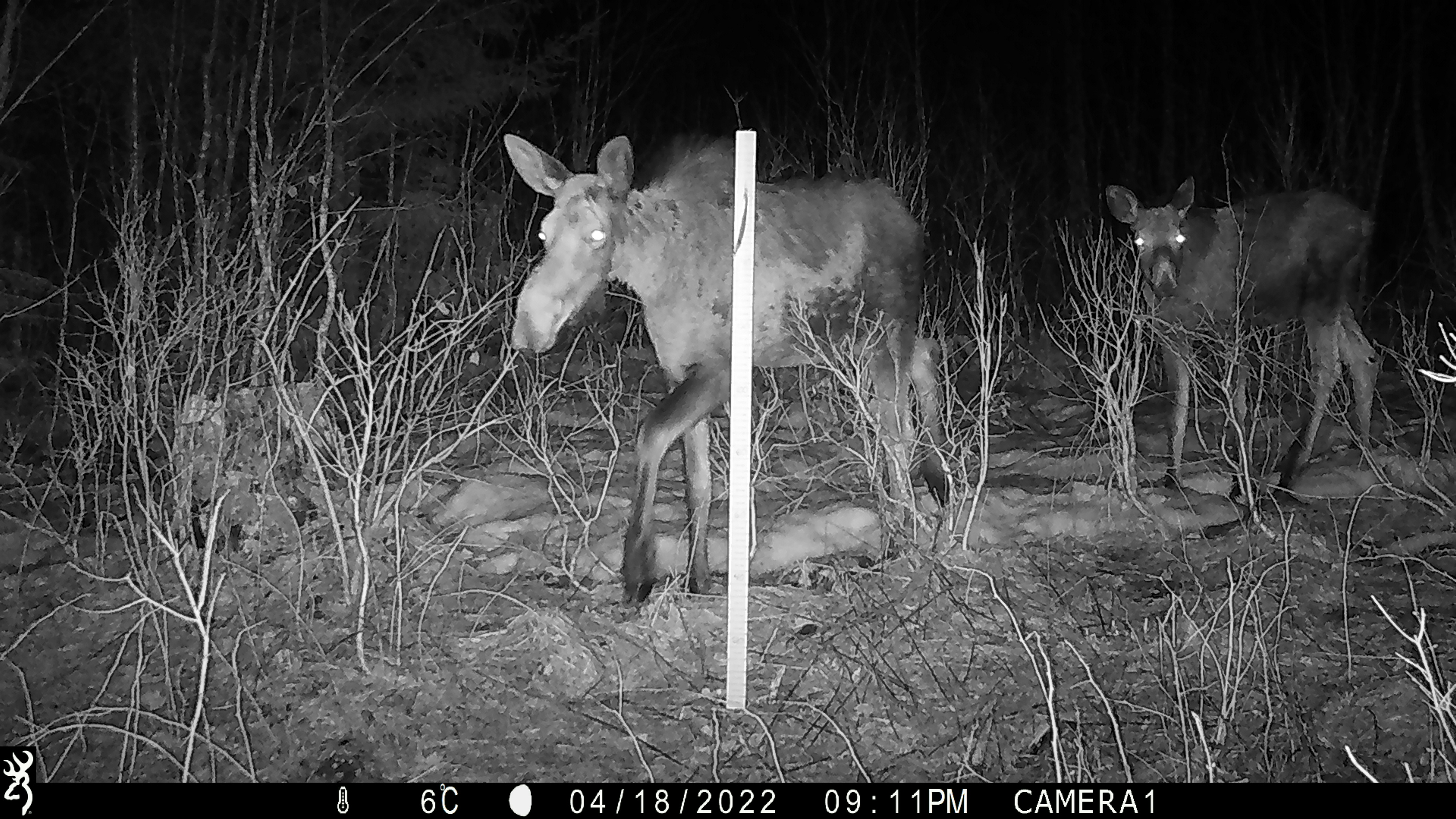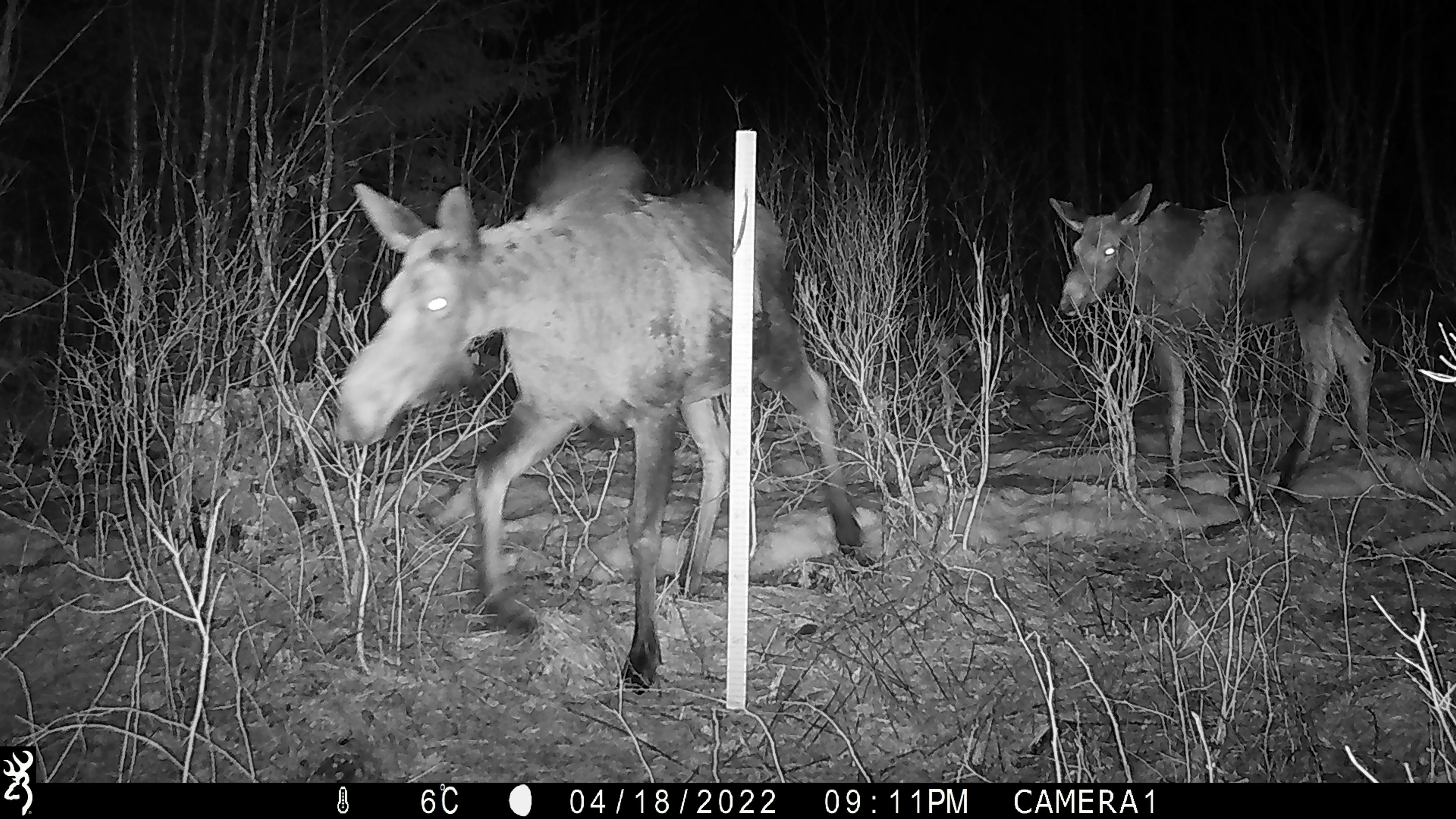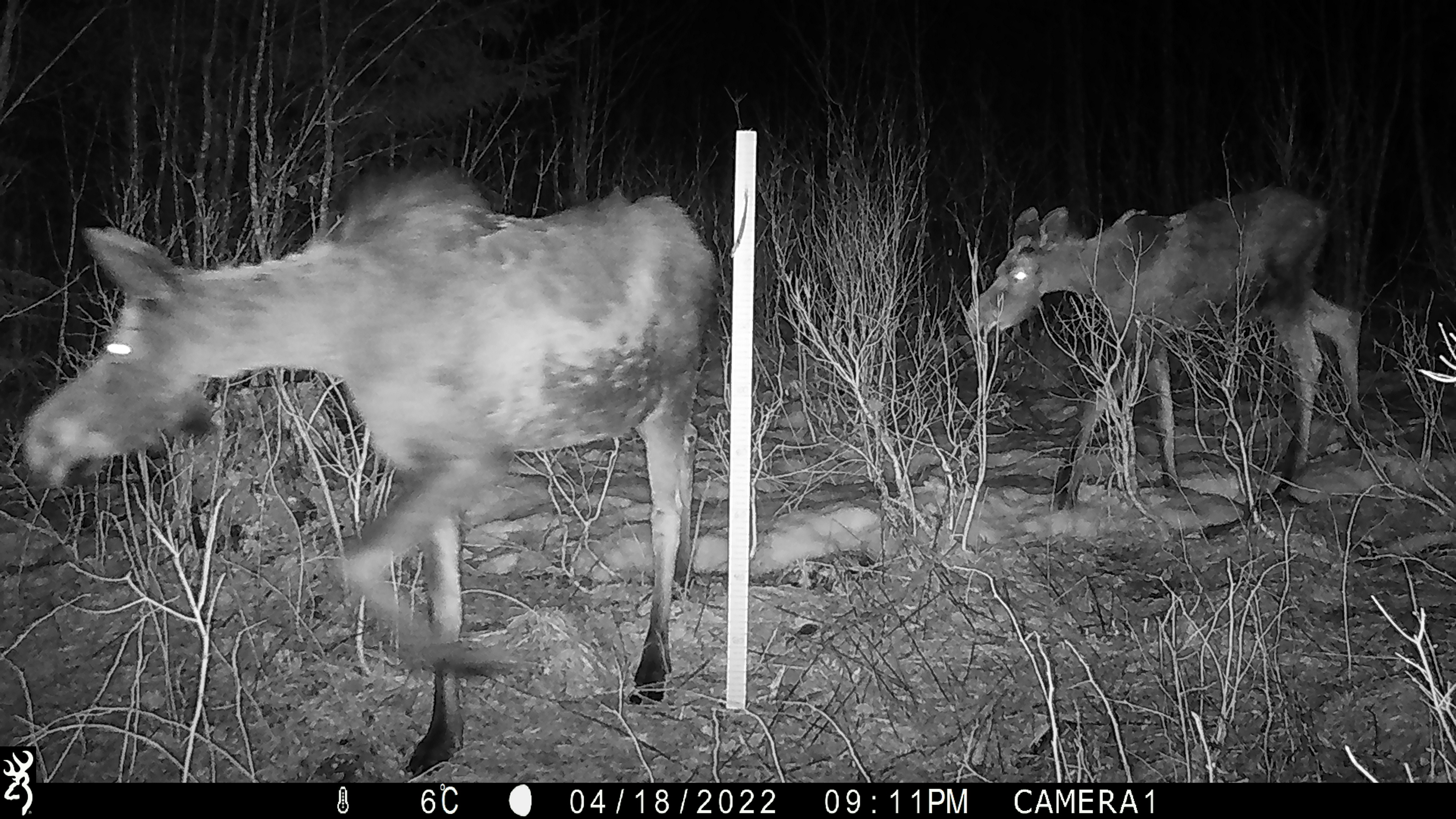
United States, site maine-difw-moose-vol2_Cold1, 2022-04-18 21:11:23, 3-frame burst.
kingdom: Animalia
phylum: Chordata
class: Mammalia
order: Artiodactyla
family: Cervidae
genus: Alces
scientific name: Alces alces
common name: moose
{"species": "moose (Alces alces)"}